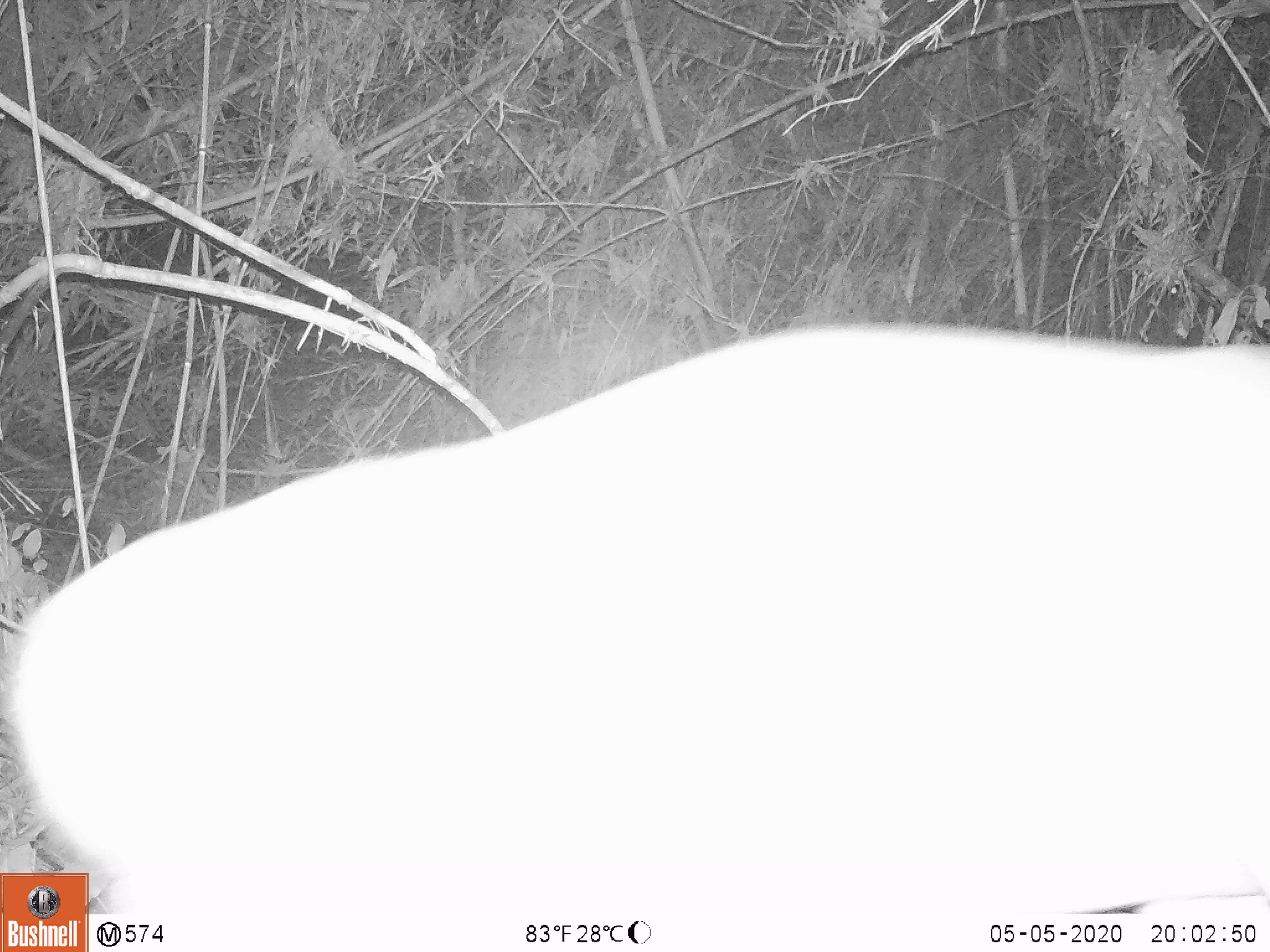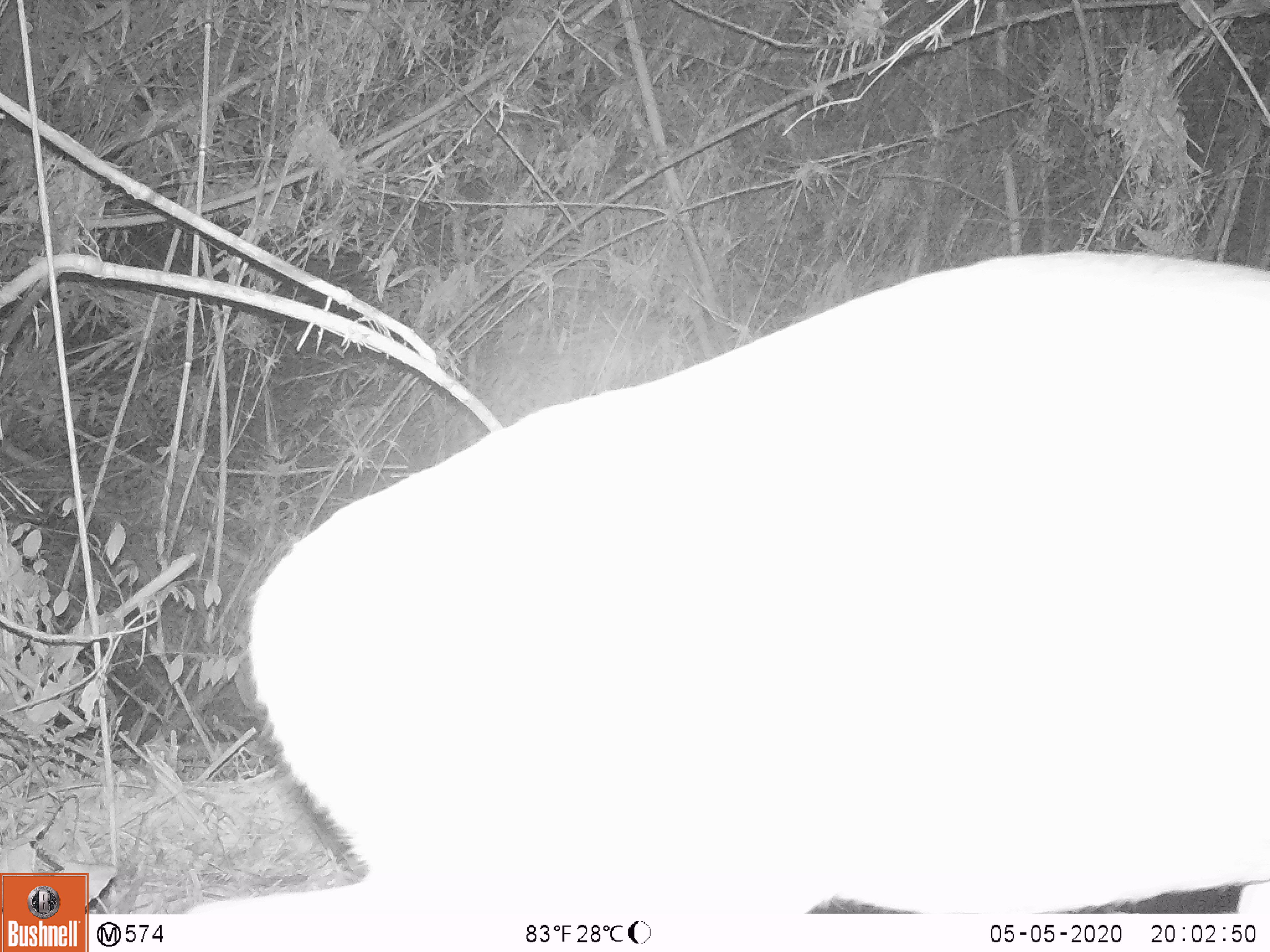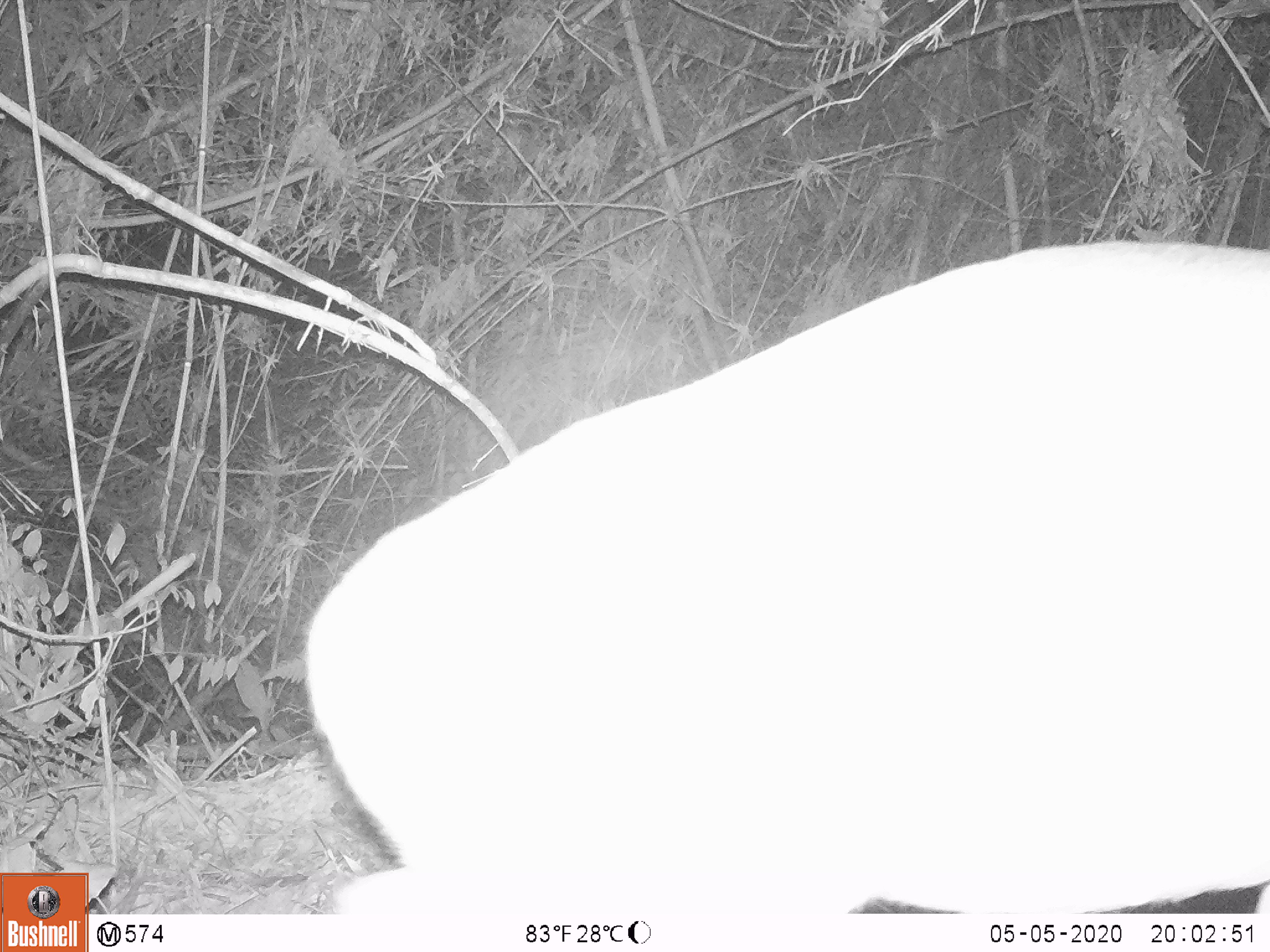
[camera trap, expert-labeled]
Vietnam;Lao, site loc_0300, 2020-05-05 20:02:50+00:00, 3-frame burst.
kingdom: Animalia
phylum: Chordata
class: Mammalia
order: Artiodactyla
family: Cervidae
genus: Muntiacus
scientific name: Muntiacus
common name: muntjacs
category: unidentified muntjac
Unidentified muntjac (muntjacs) (Muntiacus). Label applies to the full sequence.